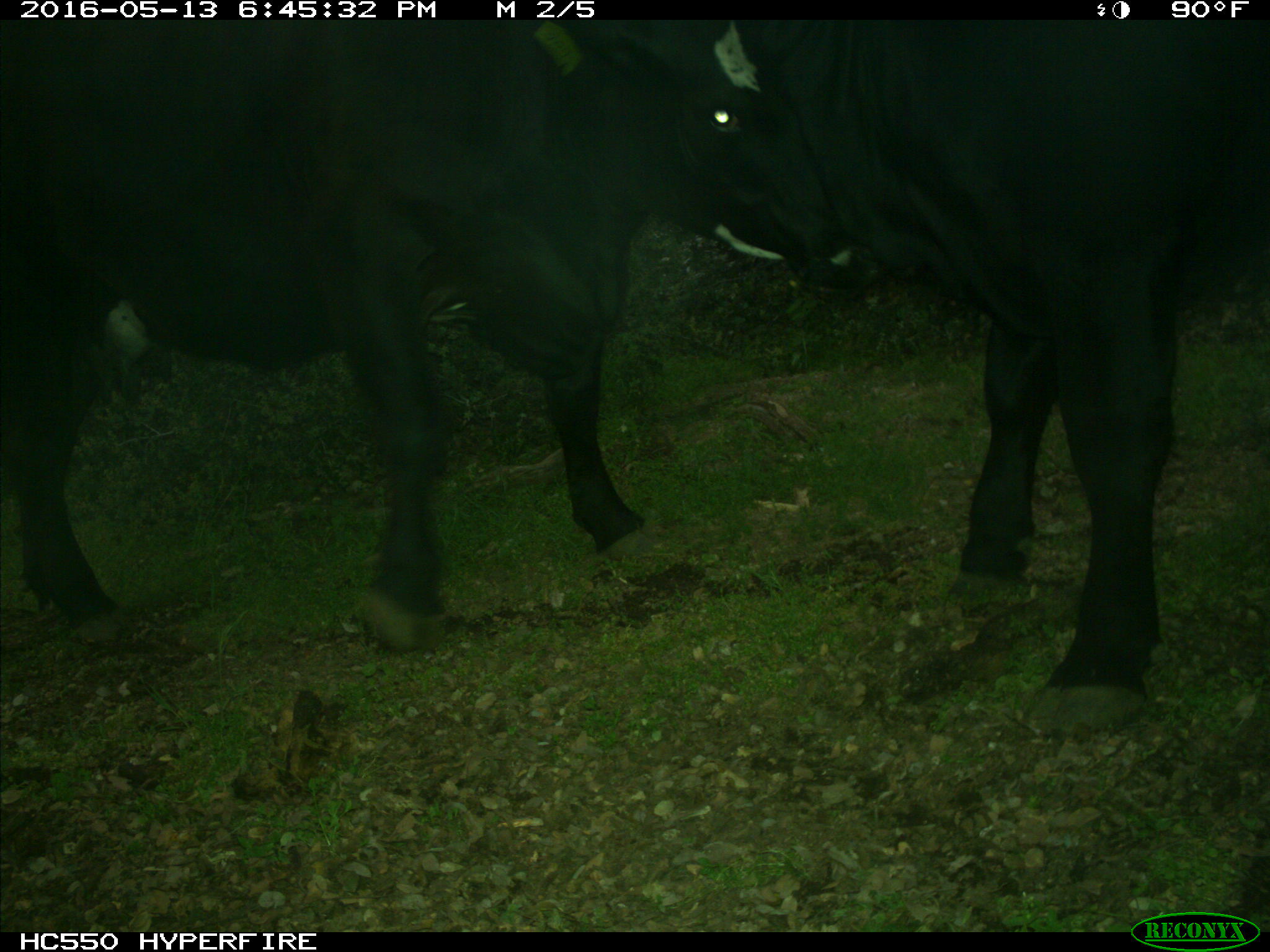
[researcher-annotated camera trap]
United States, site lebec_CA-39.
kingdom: Animalia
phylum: Chordata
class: Mammalia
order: Artiodactyla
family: Bovidae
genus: Bos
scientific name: Bos taurus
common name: domestic cow